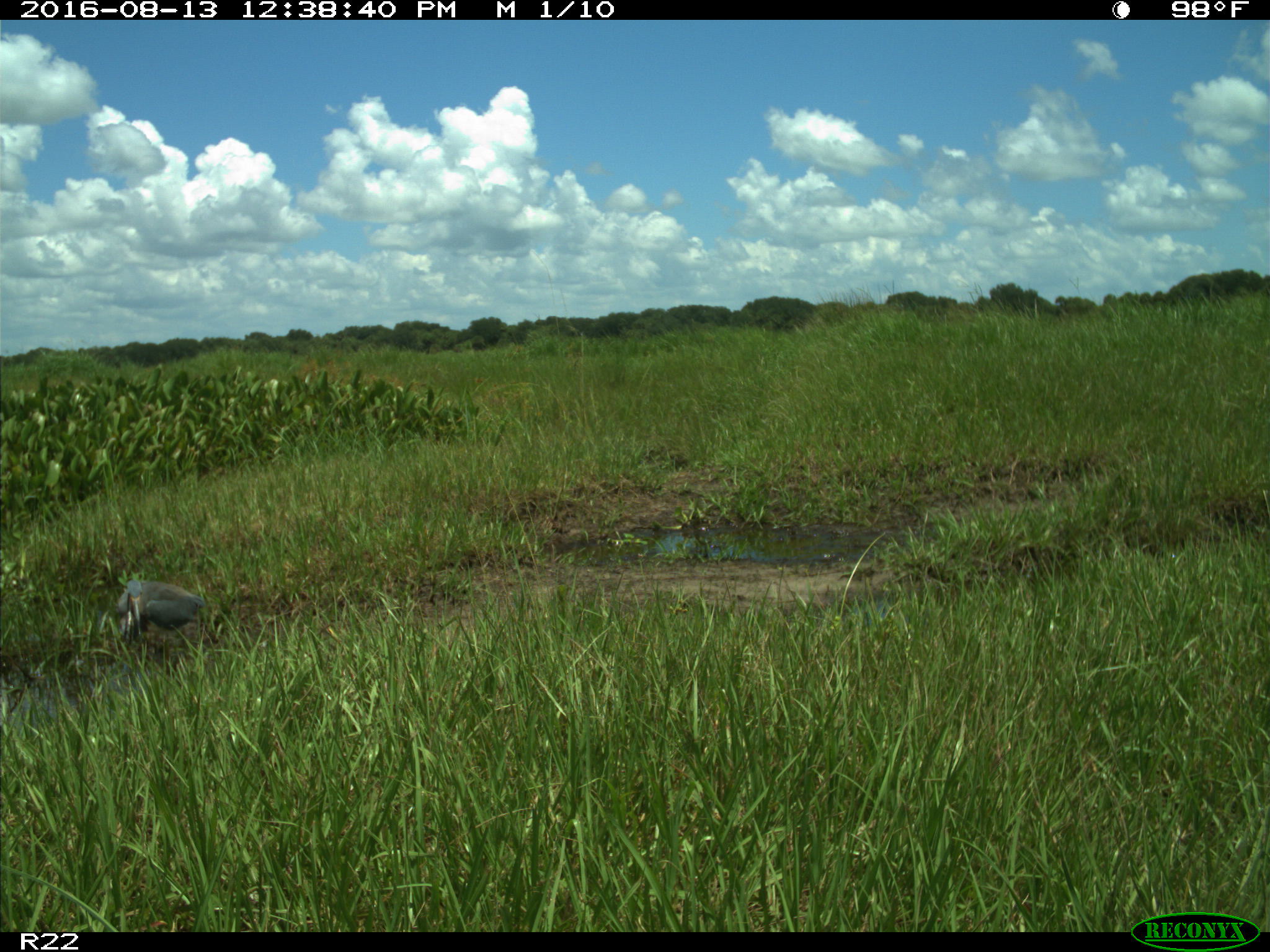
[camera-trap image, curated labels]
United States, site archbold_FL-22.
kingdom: Animalia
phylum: Chordata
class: Aves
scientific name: Aves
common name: birds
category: unidentified bird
Unidentified bird (birds) (Aves).